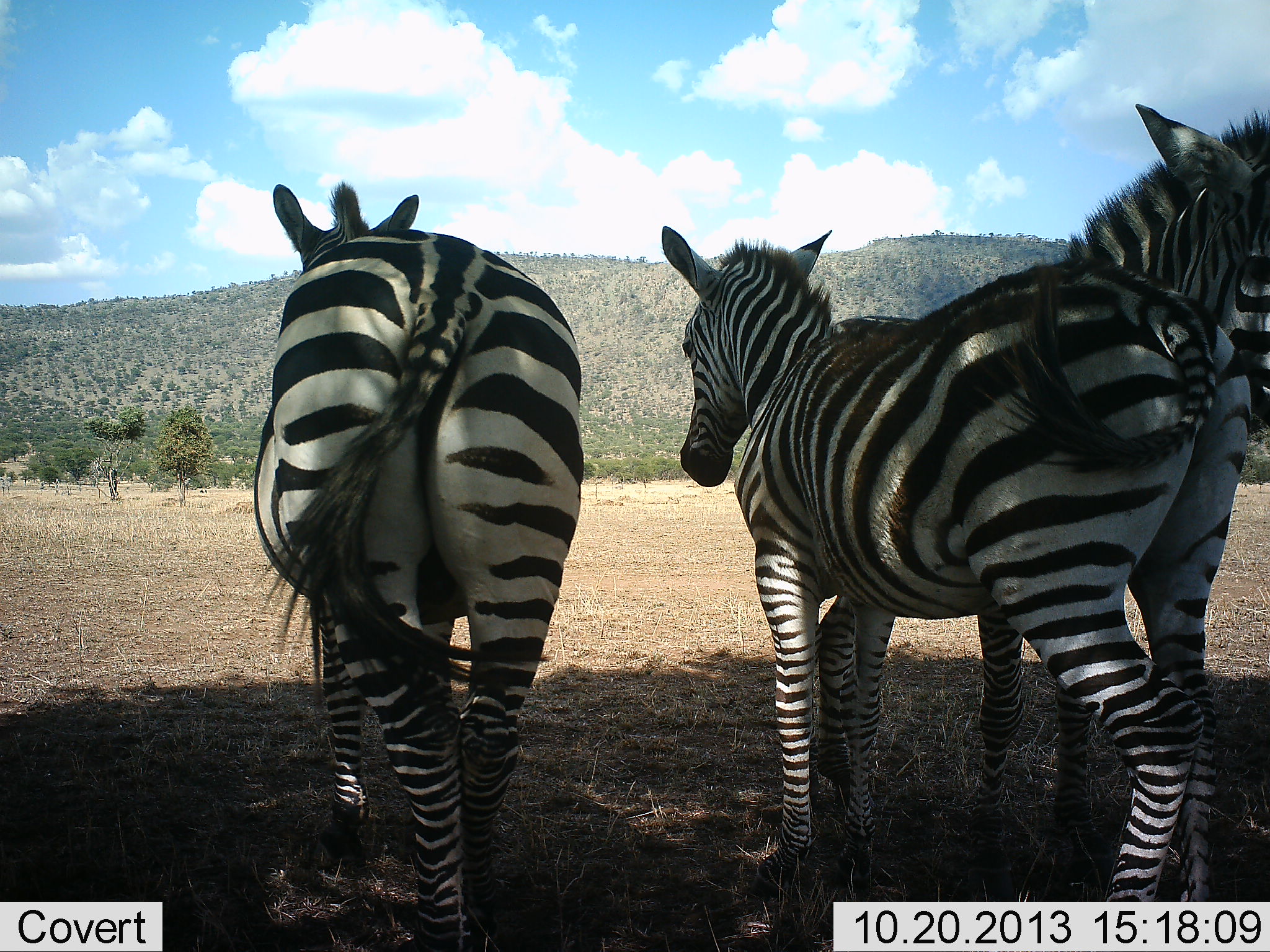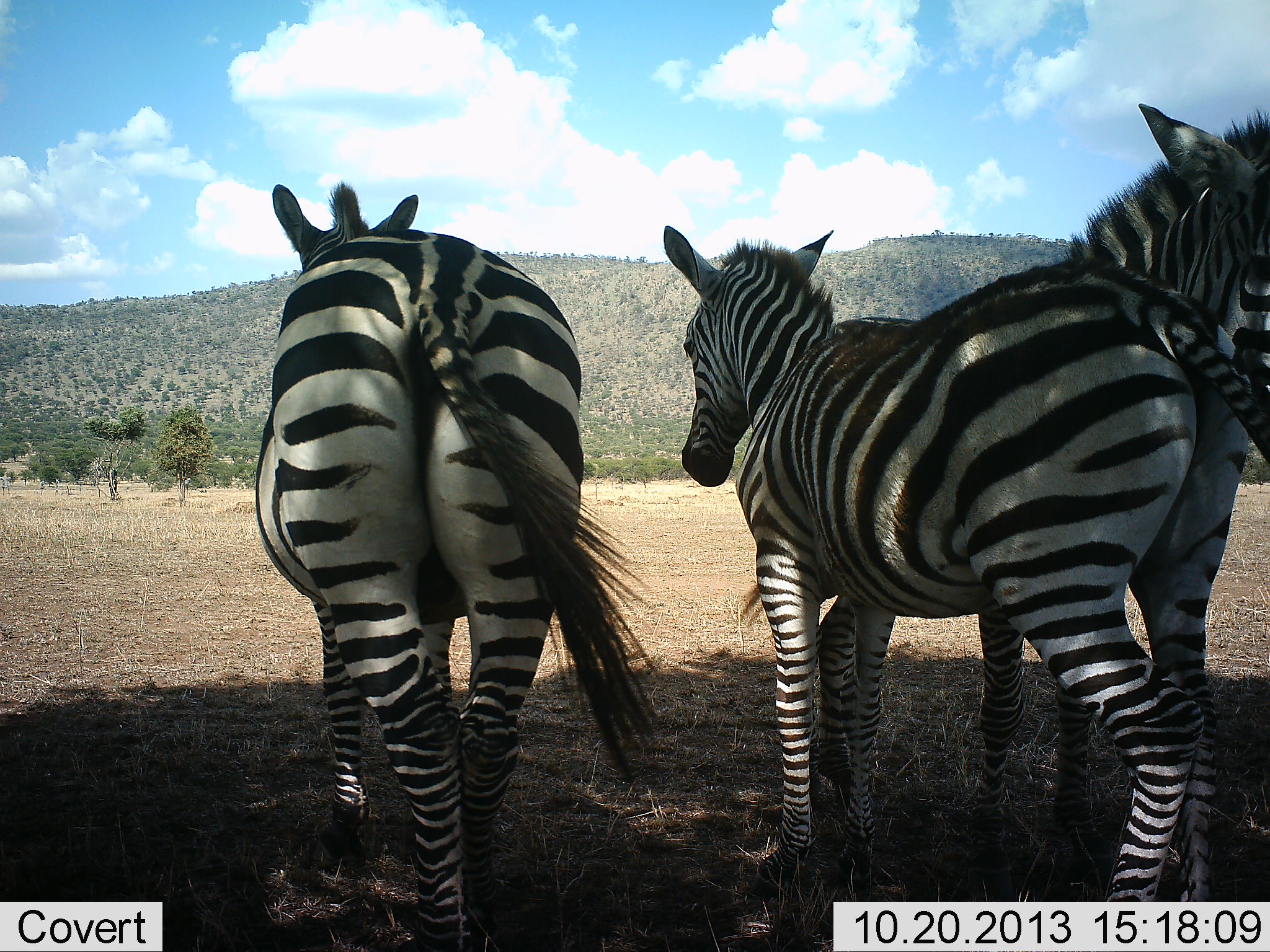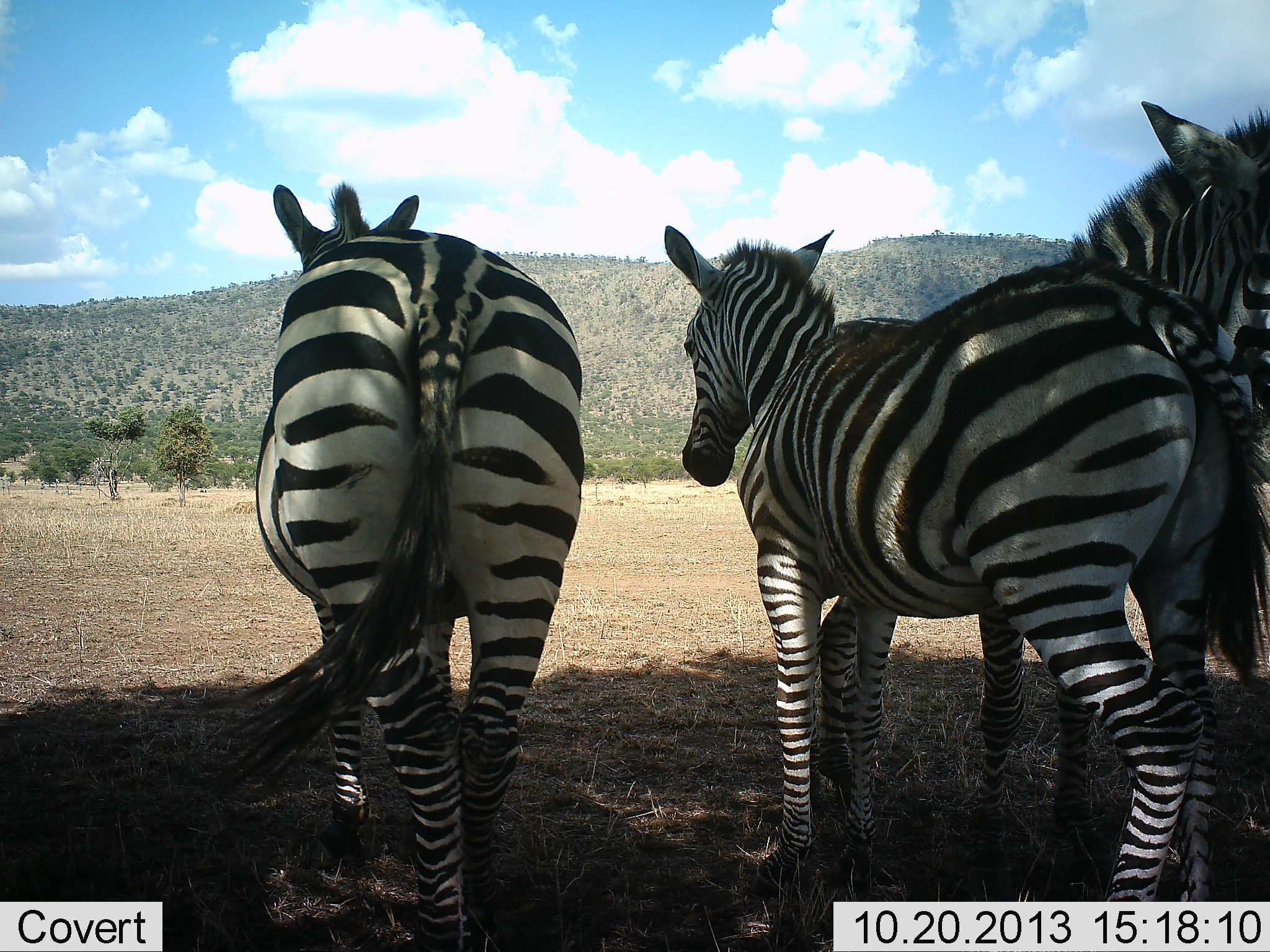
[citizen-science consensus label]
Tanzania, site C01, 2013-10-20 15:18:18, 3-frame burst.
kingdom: Animalia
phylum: Chordata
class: Mammalia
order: Perissodactyla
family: Equidae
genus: Equus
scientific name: Equus quagga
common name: plains zebra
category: zebra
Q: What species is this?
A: Zebra (plains zebra) (Equus quagga).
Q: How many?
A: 3.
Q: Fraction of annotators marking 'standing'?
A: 84%.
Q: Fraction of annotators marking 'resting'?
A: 16%.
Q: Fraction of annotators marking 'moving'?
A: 9%.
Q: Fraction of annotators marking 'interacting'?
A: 6%.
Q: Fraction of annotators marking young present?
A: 14%.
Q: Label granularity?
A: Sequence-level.